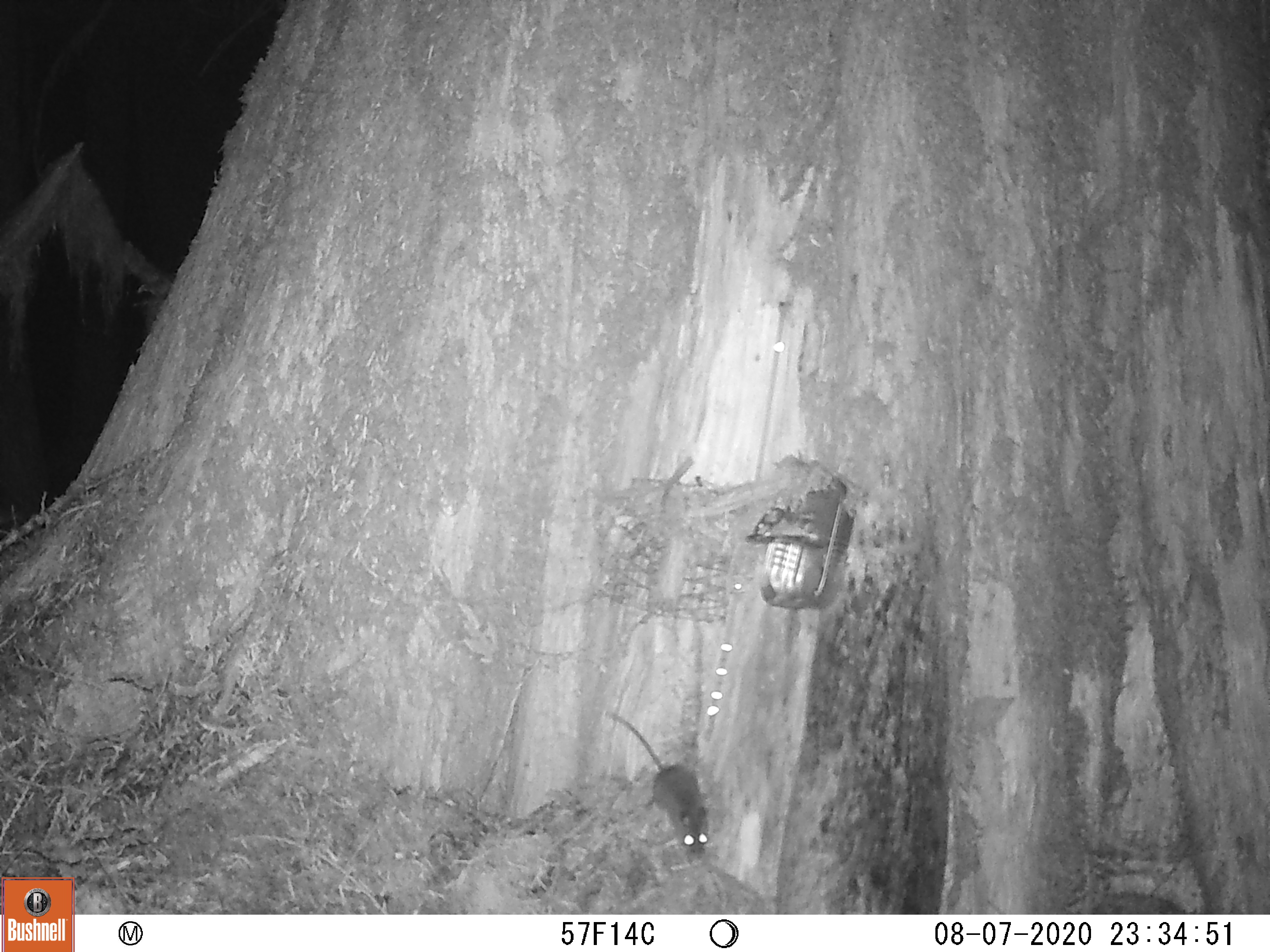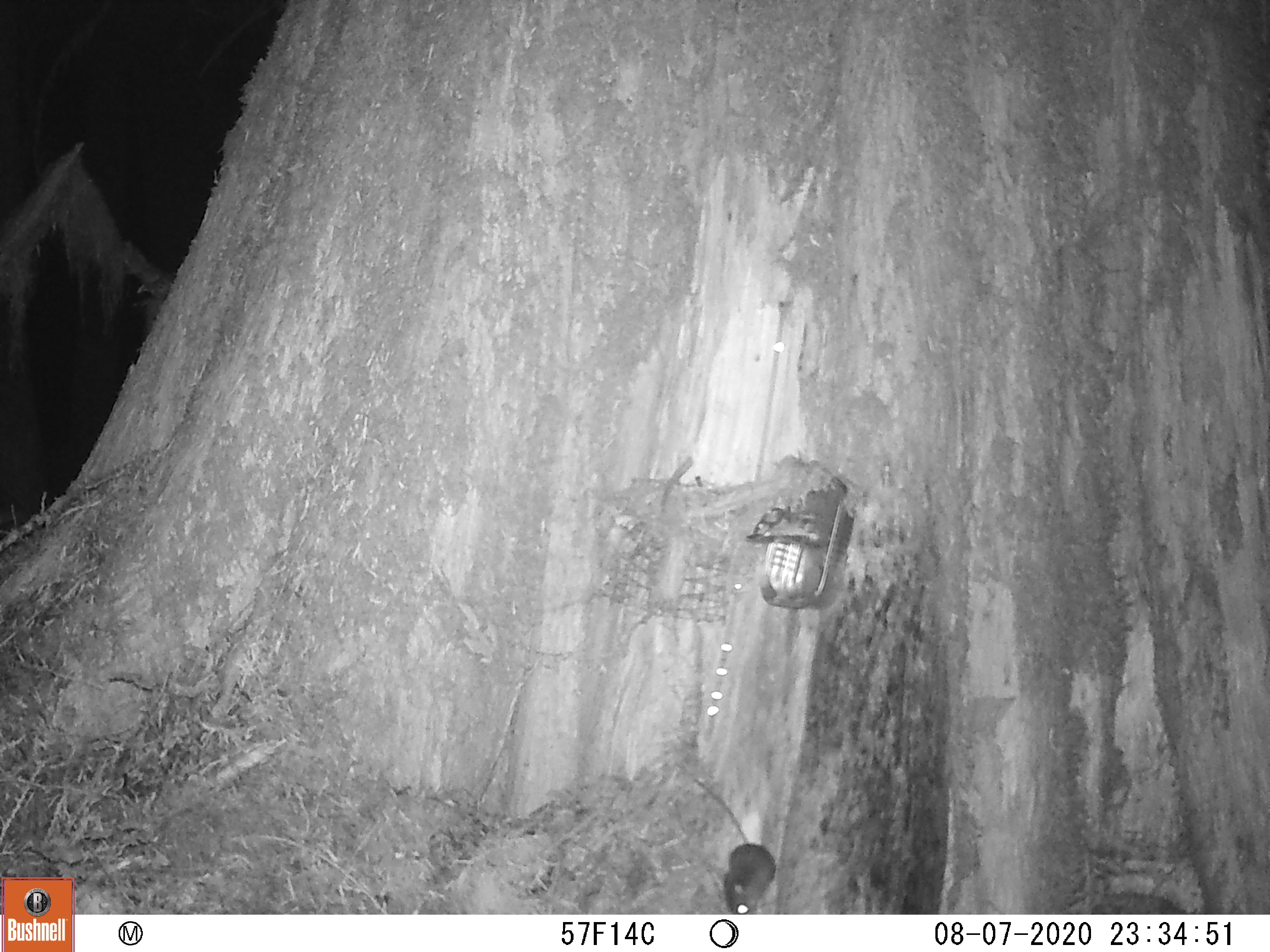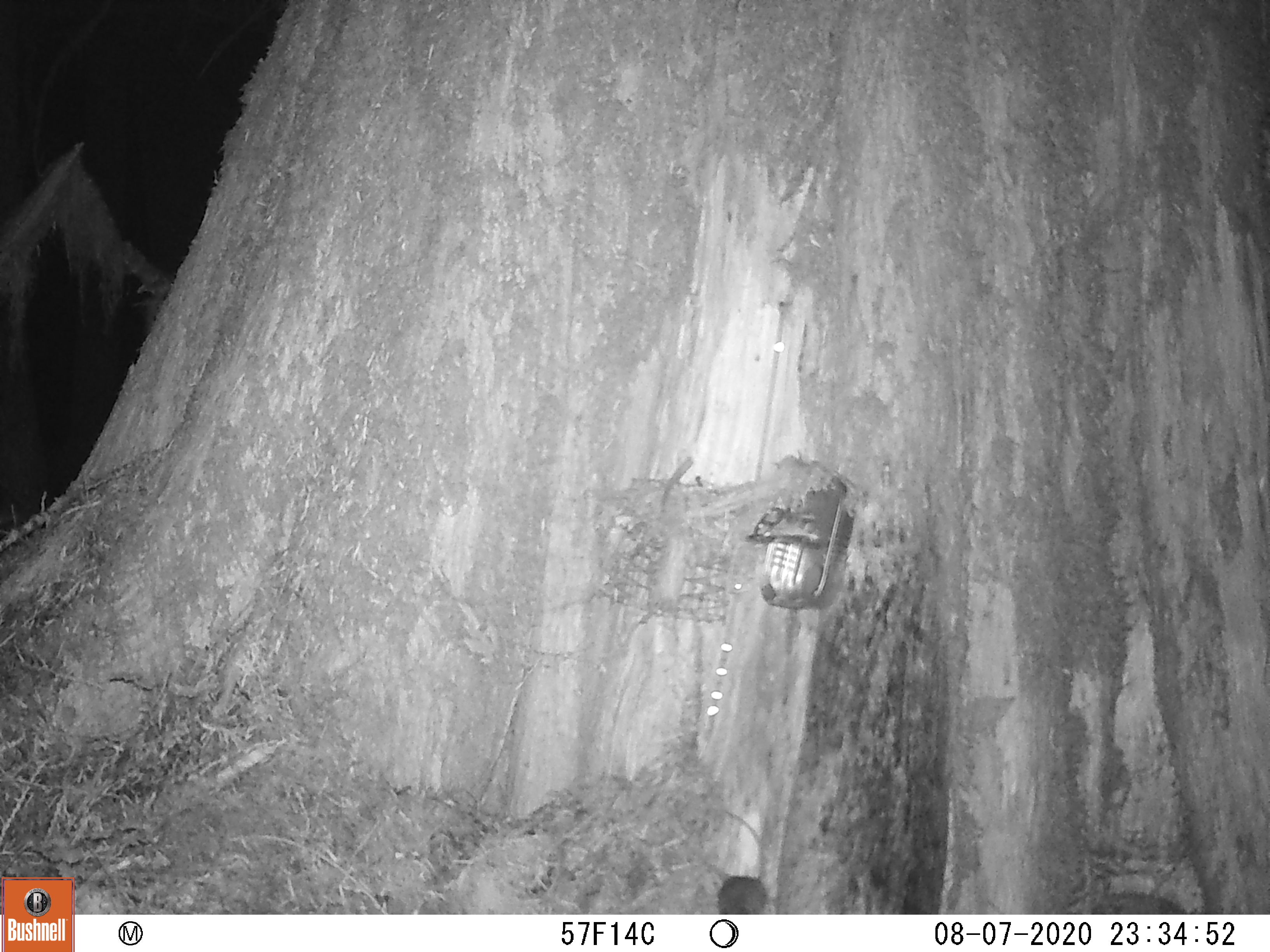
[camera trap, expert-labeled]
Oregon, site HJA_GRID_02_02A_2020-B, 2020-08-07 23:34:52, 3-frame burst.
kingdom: Animalia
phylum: Chordata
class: Mammalia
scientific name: Mammalia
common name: small mammal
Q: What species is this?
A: Small mammal (Mammalia).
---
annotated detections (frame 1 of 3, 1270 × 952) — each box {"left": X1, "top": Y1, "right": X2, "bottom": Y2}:
small mammal: {"left": 597, "top": 703, "right": 719, "bottom": 868}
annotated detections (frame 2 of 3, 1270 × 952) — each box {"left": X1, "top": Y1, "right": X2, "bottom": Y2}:
small mammal: {"left": 679, "top": 760, "right": 793, "bottom": 914}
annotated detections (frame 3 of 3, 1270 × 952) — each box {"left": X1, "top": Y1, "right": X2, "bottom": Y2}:
small mammal: {"left": 656, "top": 826, "right": 778, "bottom": 914}